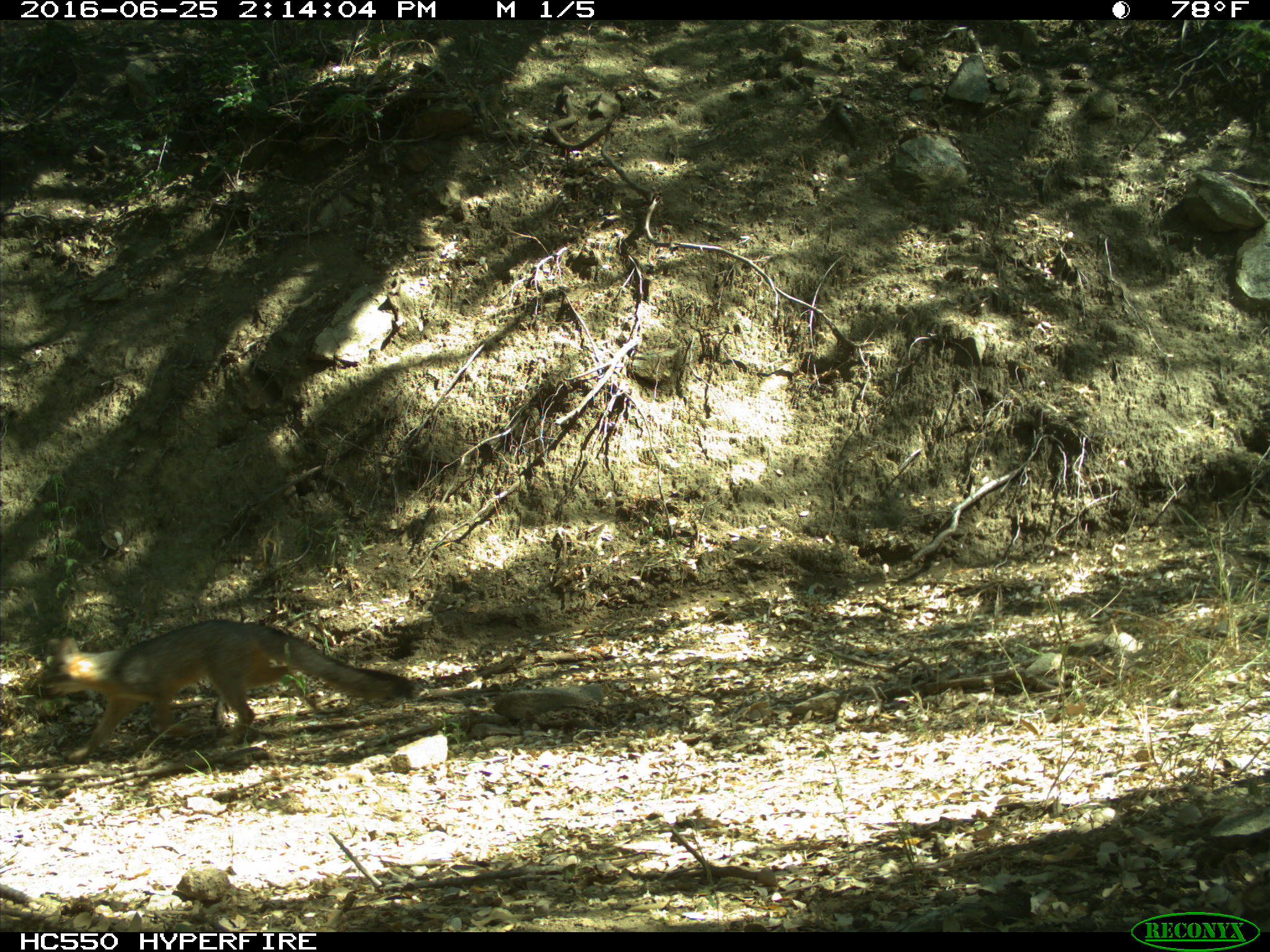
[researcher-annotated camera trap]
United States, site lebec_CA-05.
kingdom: Animalia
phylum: Chordata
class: Mammalia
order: Carnivora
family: Canidae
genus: Urocyon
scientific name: Urocyon cinereoargenteus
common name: gray fox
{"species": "Urocyon cinereoargenteus (gray fox)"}